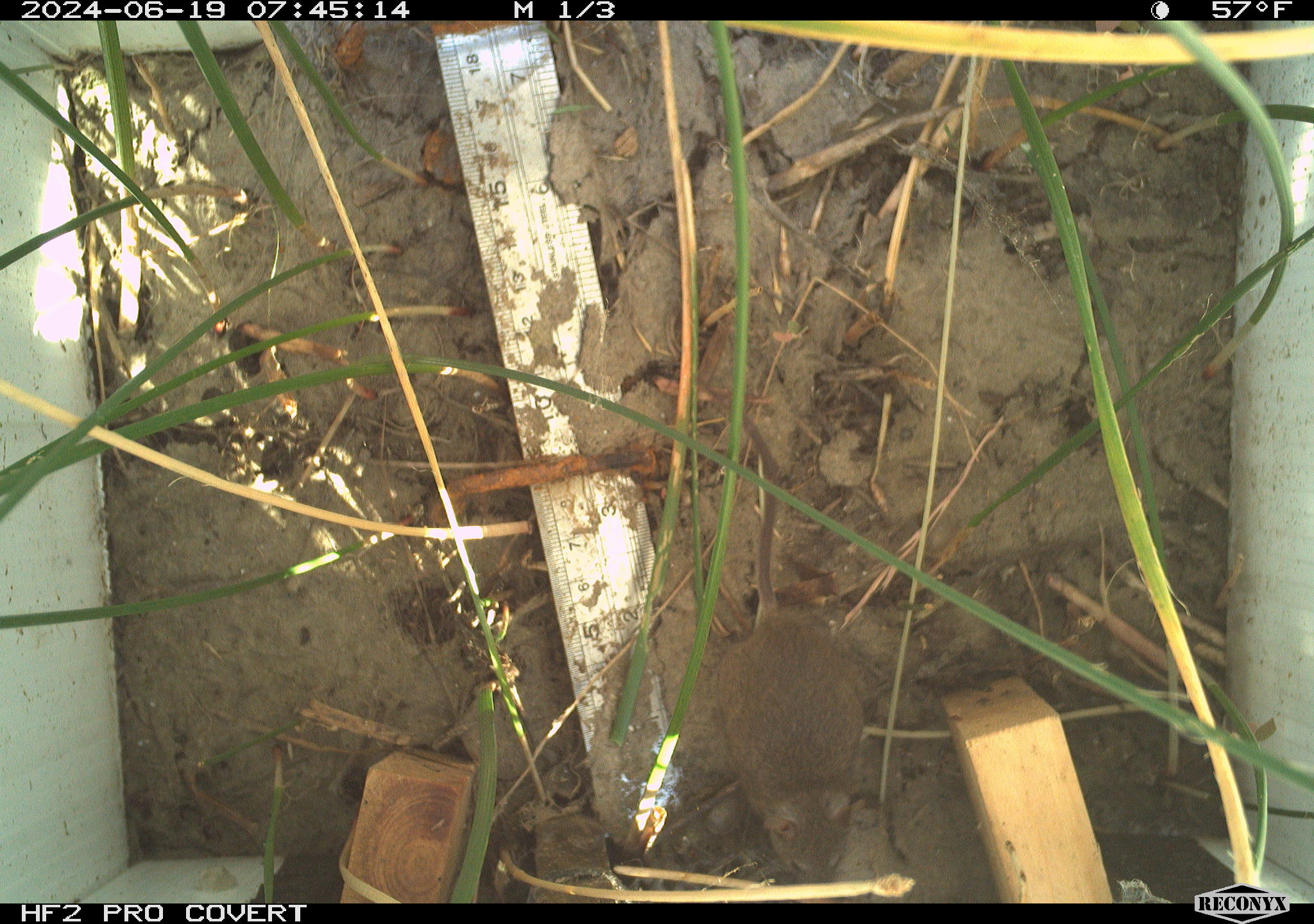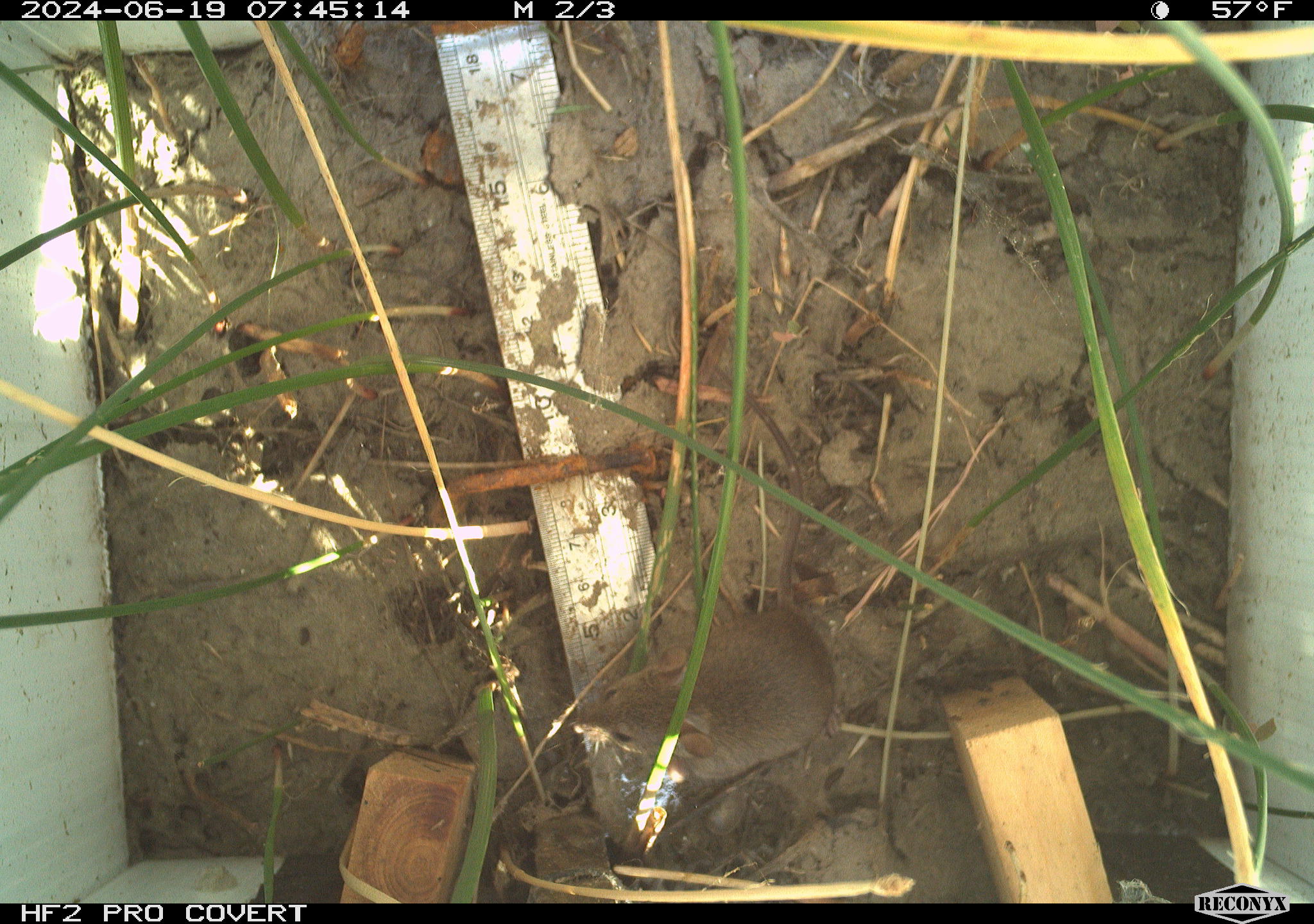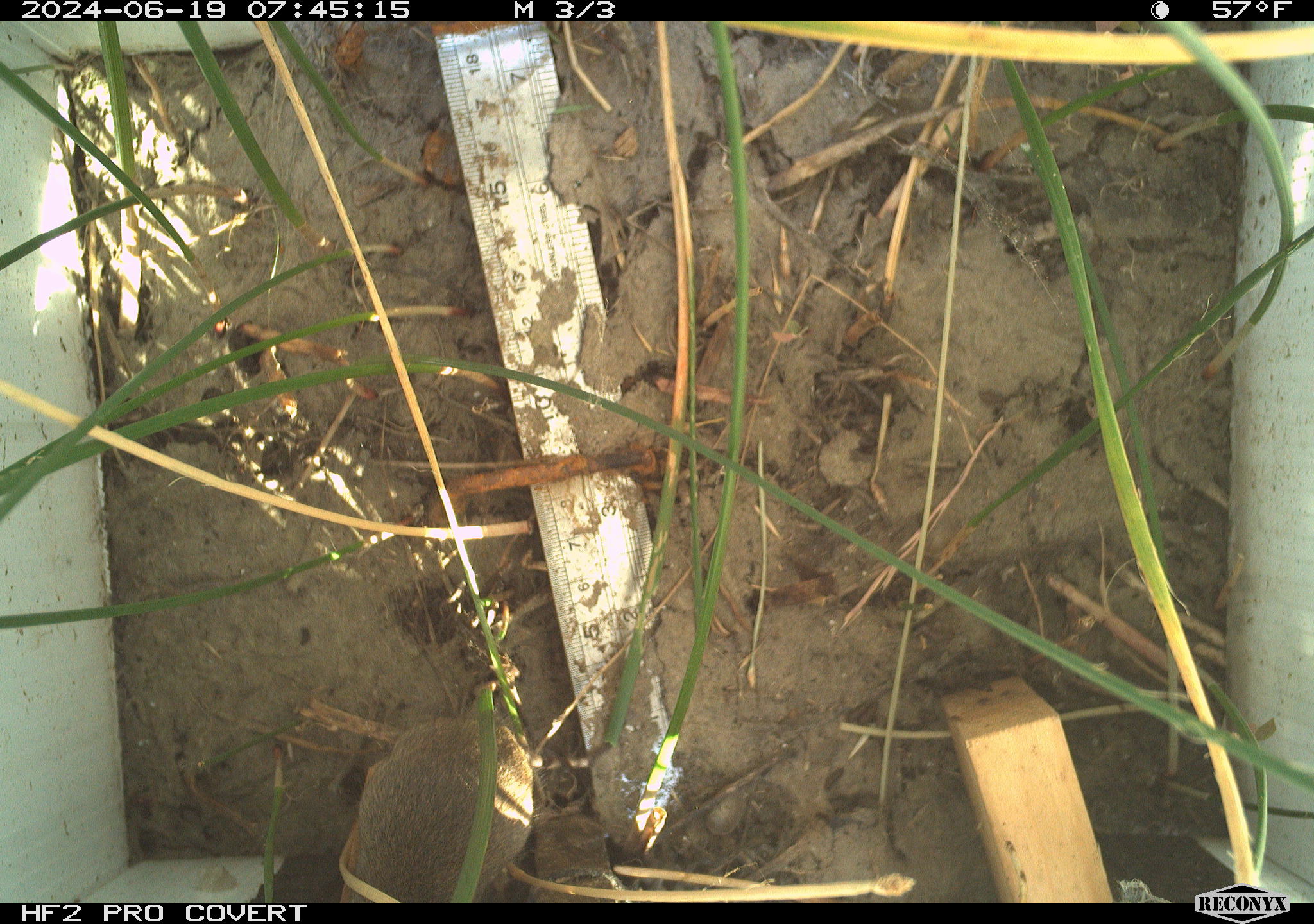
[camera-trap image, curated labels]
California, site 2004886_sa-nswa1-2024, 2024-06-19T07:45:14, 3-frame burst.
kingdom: Animalia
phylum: Chordata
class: Mammalia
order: Rodentia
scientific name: Rodentia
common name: rodent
Rodent (Rodentia).